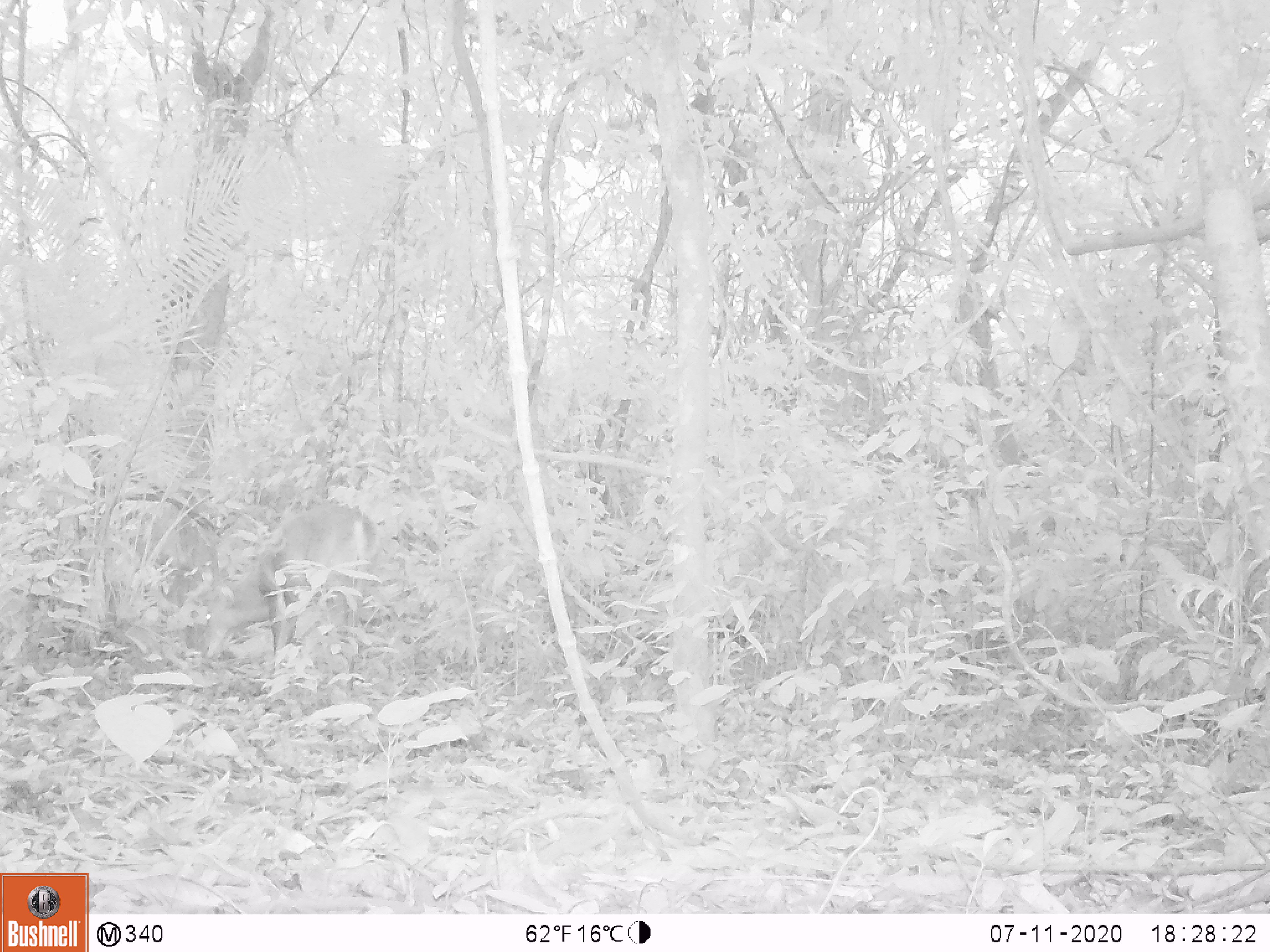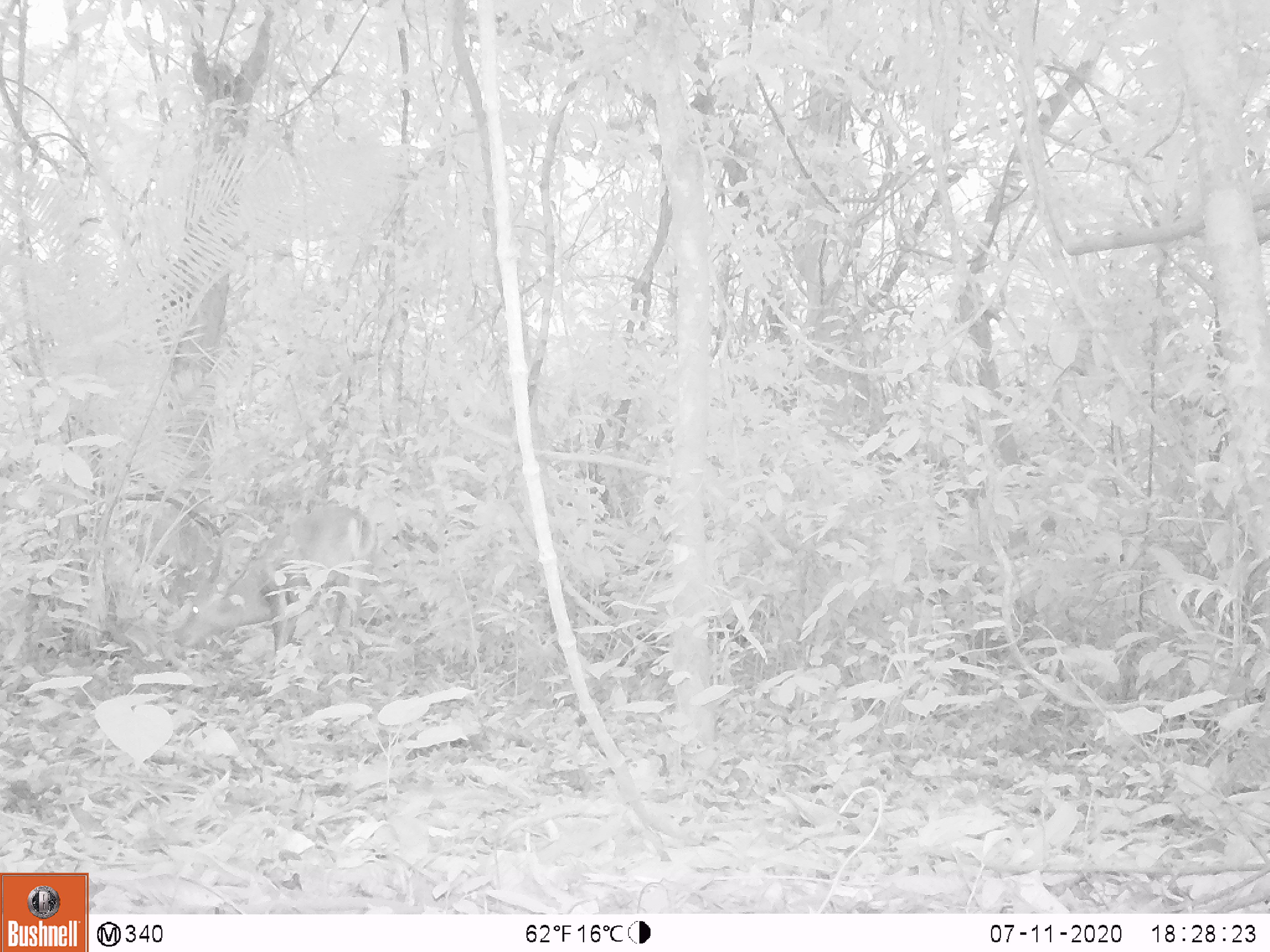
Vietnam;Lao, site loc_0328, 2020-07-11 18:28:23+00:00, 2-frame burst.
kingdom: Animalia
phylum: Chordata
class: Mammalia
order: Artiodactyla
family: Cervidae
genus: Muntiacus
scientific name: Muntiacus vuquangensis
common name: large-antlered muntjac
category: large antlered muntjac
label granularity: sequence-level